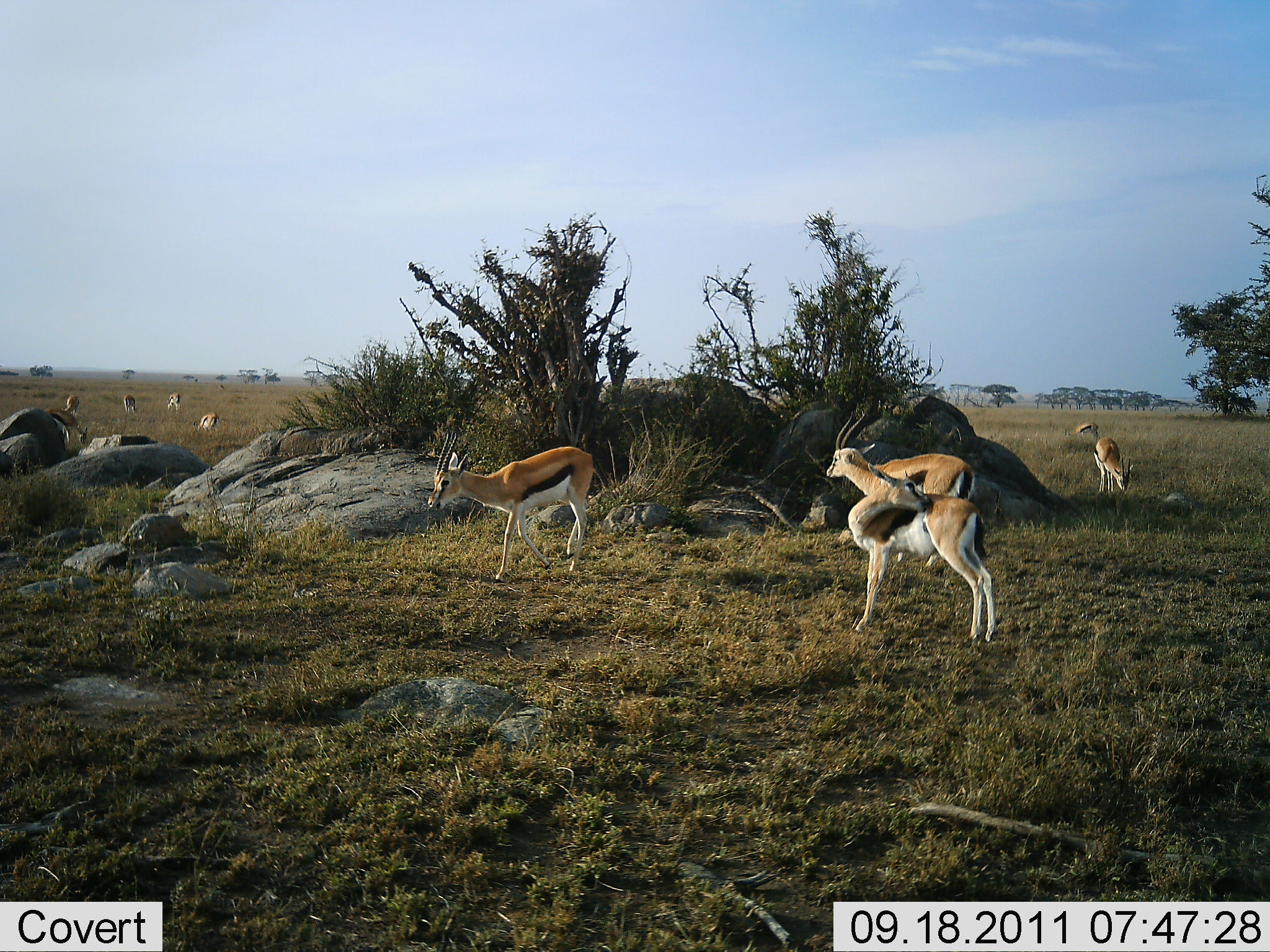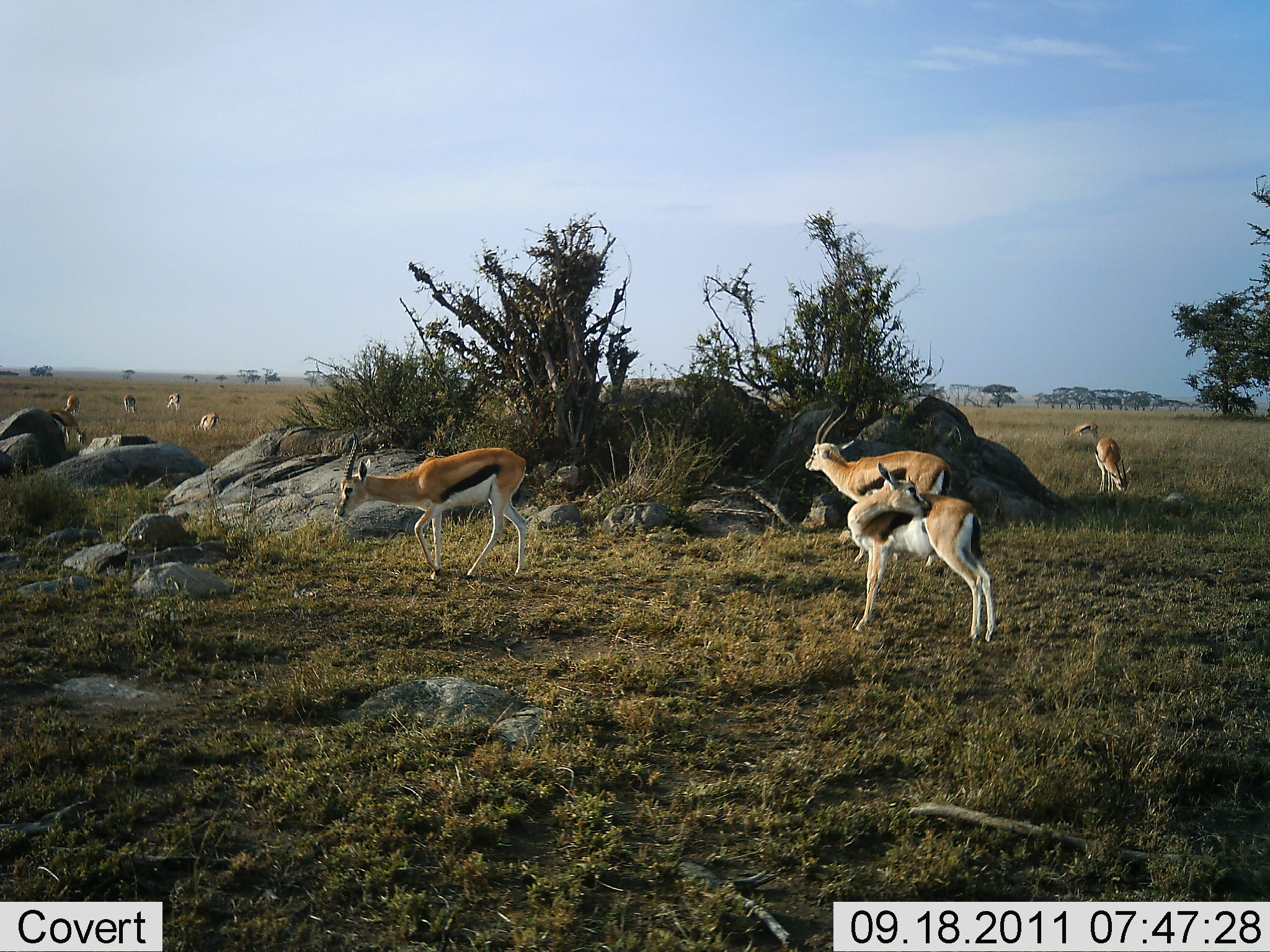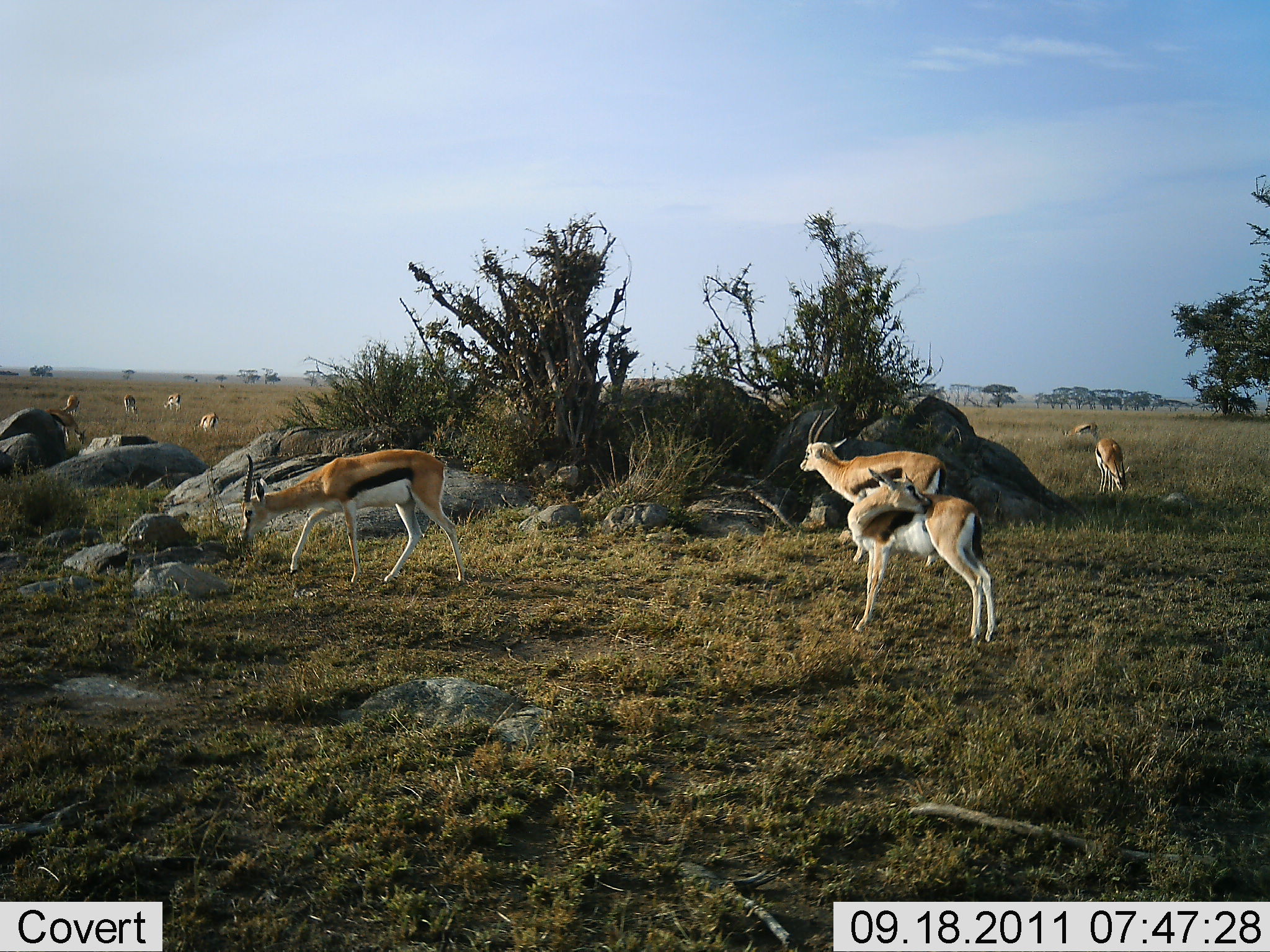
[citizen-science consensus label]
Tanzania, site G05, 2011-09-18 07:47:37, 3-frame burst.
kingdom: Animalia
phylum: Chordata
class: Mammalia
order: Artiodactyla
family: Bovidae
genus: Eudorcas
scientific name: Eudorcas thomsonii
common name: thomson's gazelle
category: gazellethomsons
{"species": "gazellethomsons (thomson's gazelle) (Eudorcas thomsonii)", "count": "10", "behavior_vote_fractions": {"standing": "75%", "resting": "8%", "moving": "42%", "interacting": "8%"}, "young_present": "0%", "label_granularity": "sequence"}